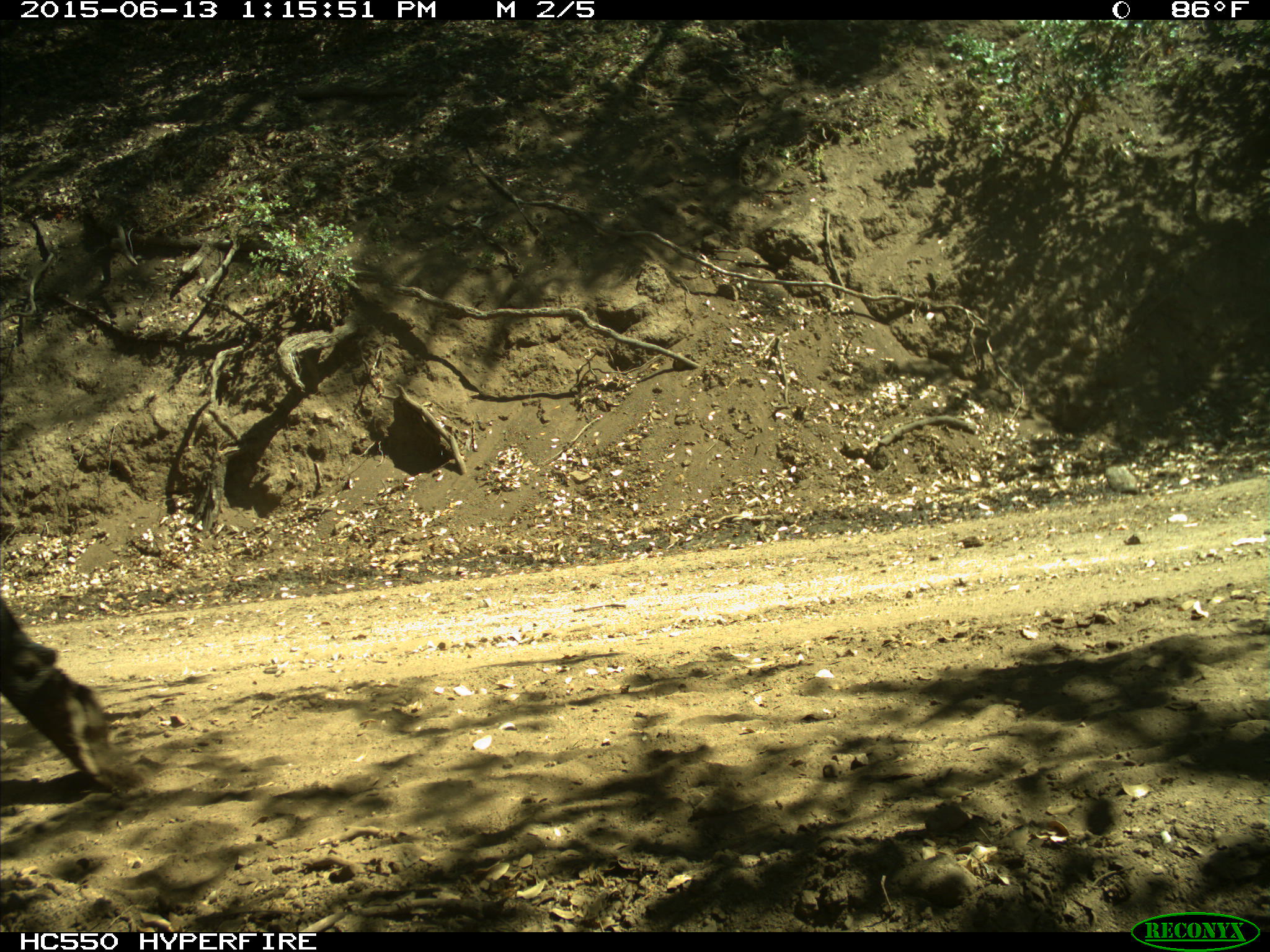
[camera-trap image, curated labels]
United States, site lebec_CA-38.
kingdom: Animalia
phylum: Chordata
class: Mammalia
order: Artiodactyla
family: Bovidae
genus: Bos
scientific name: Bos taurus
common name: domestic cow